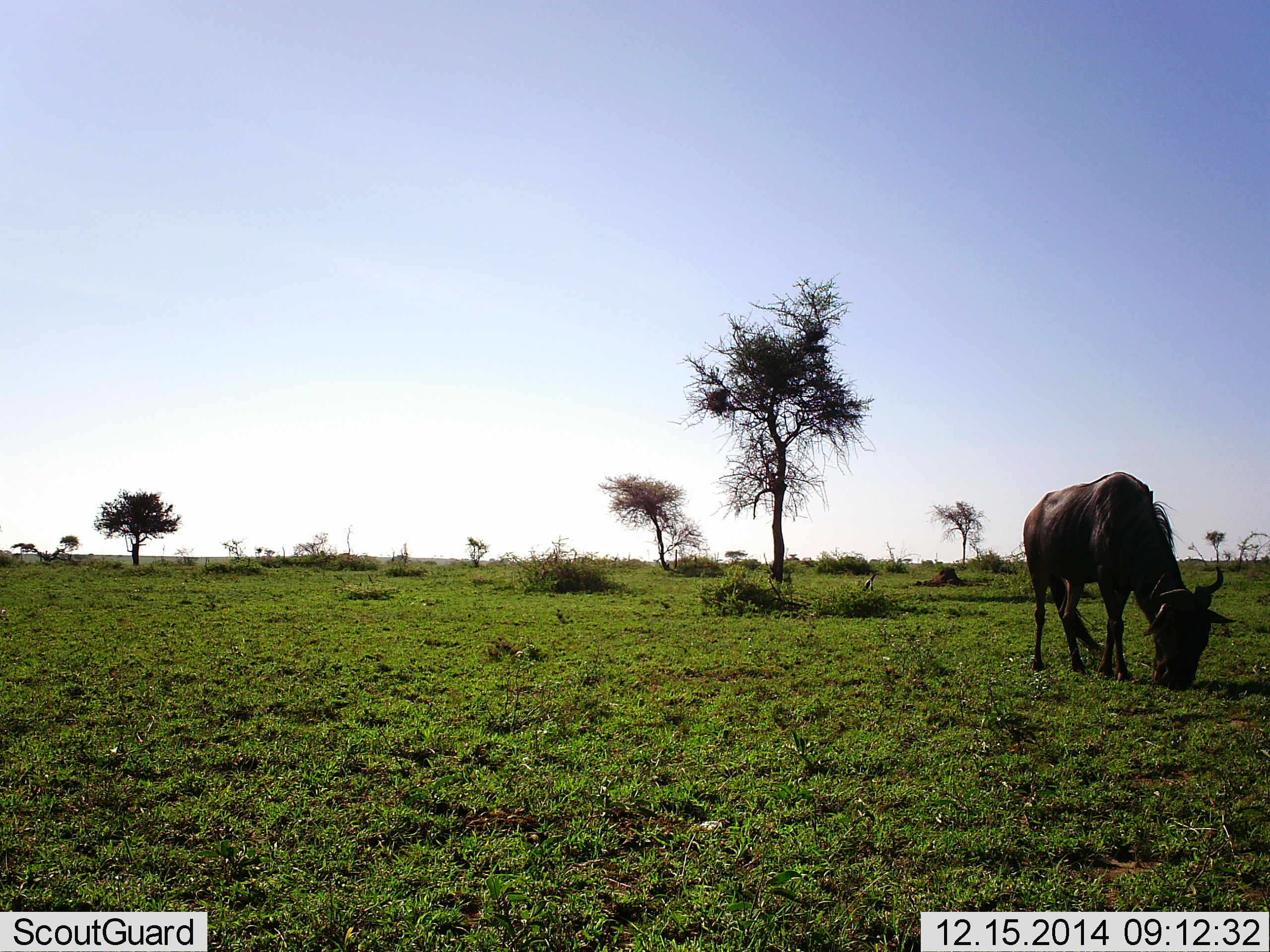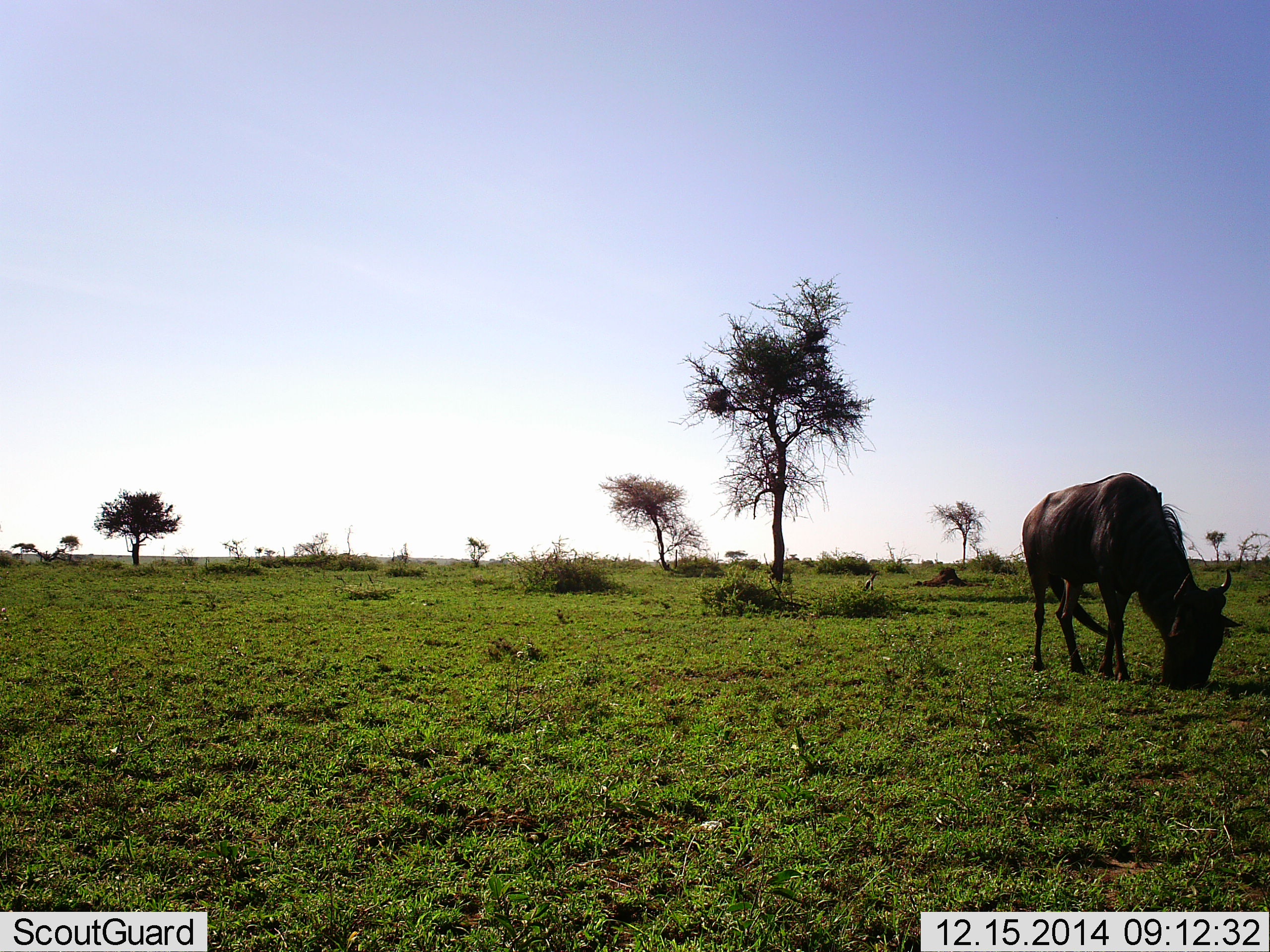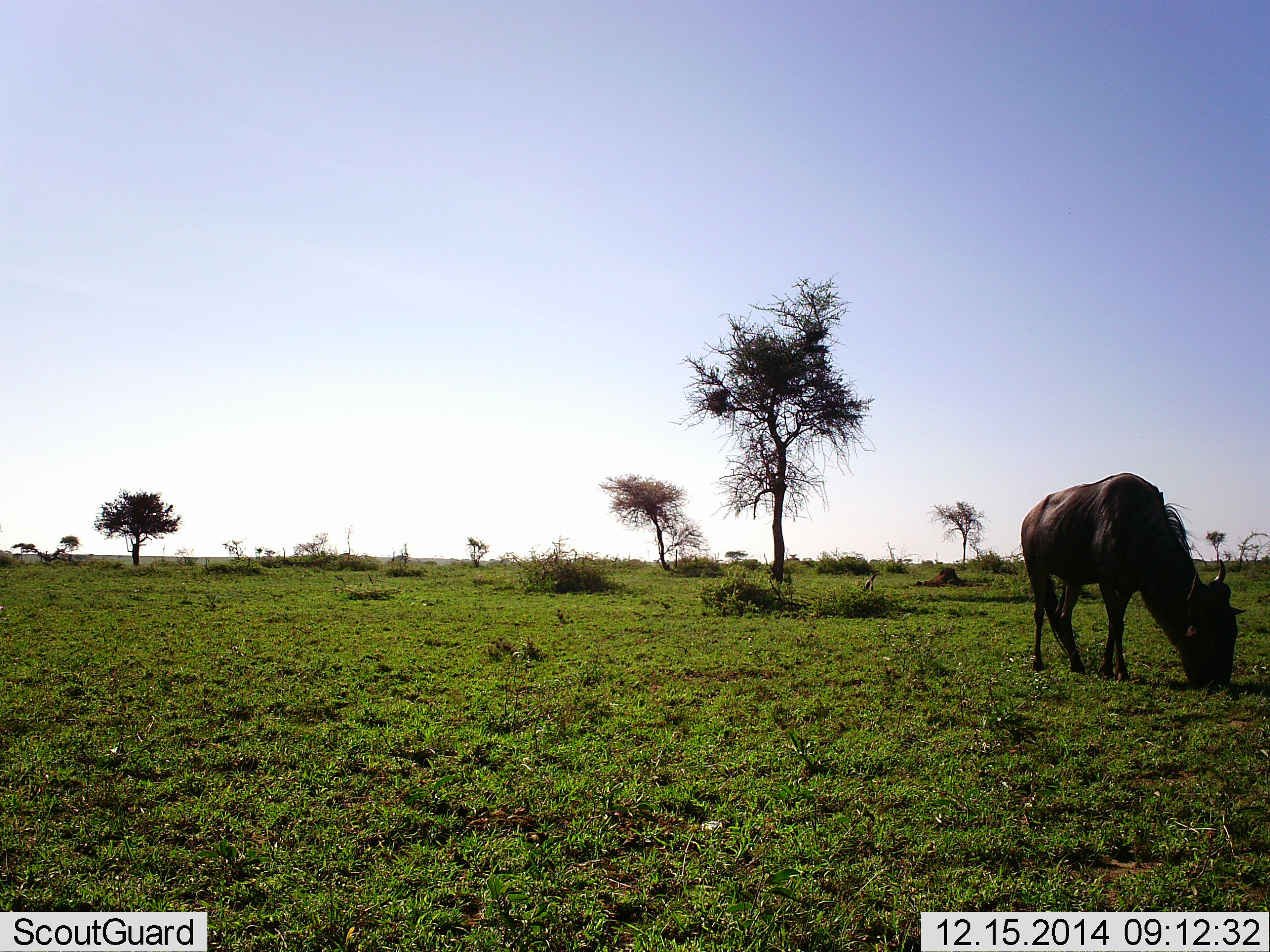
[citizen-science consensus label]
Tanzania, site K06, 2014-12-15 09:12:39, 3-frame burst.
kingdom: Animalia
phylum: Chordata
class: Mammalia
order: Artiodactyla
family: Bovidae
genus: Connochaetes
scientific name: Connochaetes taurinus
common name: blue wildebeest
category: wildebeest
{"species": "wildebeest (blue wildebeest) (Connochaetes taurinus)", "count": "1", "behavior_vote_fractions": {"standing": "30%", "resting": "0%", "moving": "0%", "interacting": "0%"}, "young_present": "0%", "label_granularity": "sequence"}